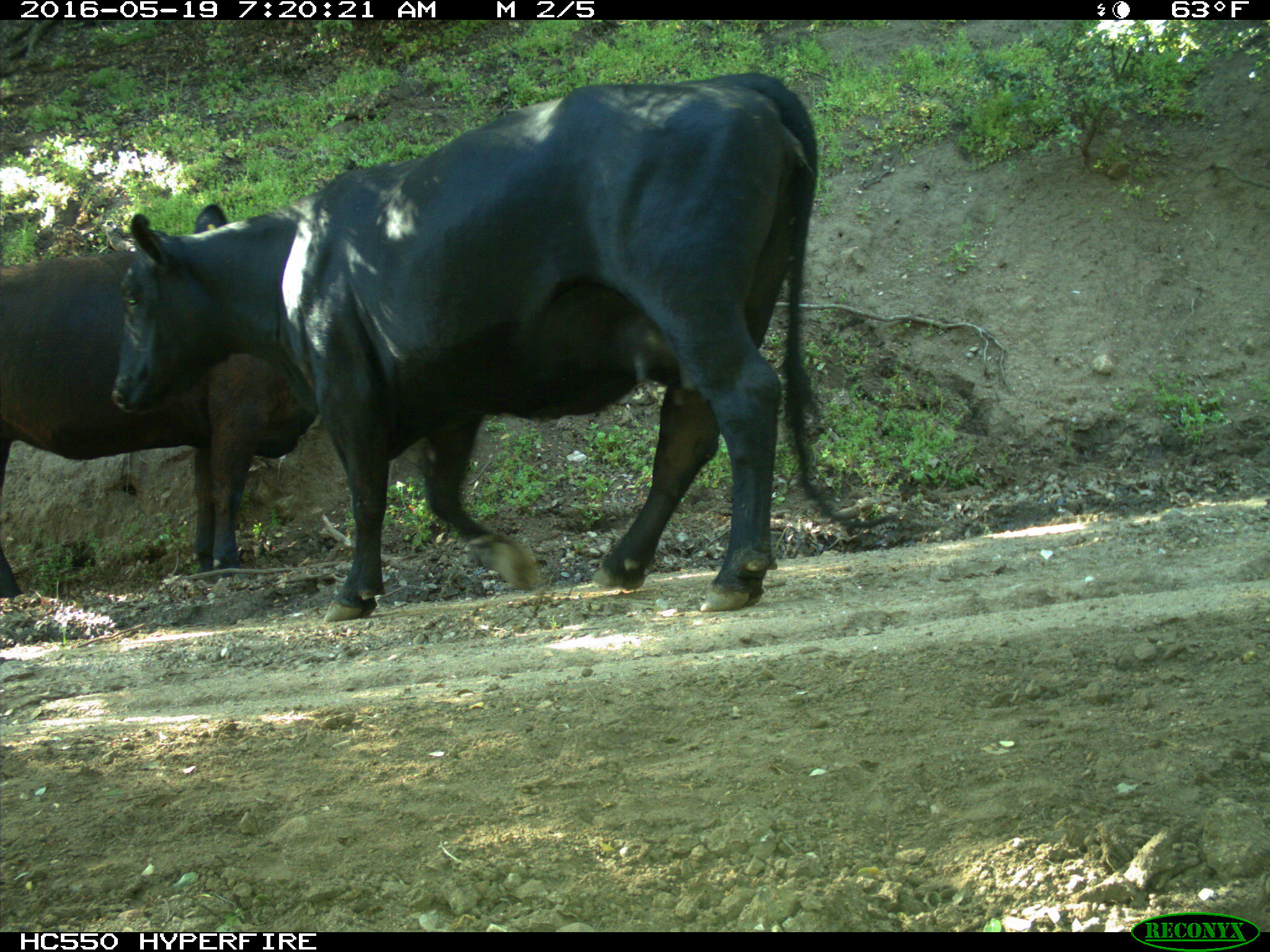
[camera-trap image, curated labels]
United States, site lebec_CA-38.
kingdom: Animalia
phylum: Chordata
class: Mammalia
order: Artiodactyla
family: Bovidae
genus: Bos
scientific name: Bos taurus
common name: domestic cow